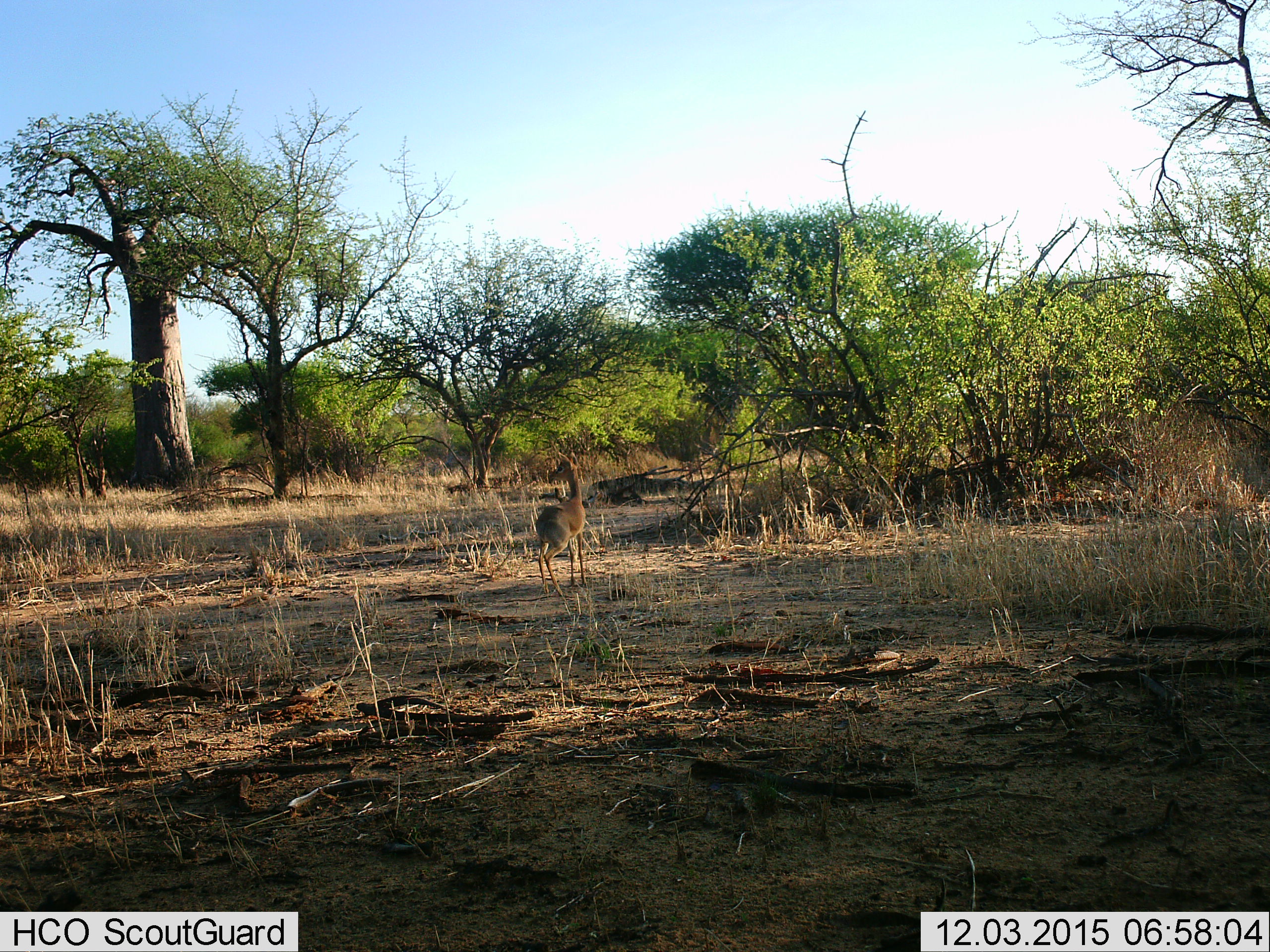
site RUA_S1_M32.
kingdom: Animalia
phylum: Chordata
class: Mammalia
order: Artiodactyla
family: Bovidae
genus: Madoqua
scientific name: Madoqua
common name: dik-dik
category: dikdik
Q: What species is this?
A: Dikdik (dik-dik) (Madoqua).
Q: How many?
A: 1.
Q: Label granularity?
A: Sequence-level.